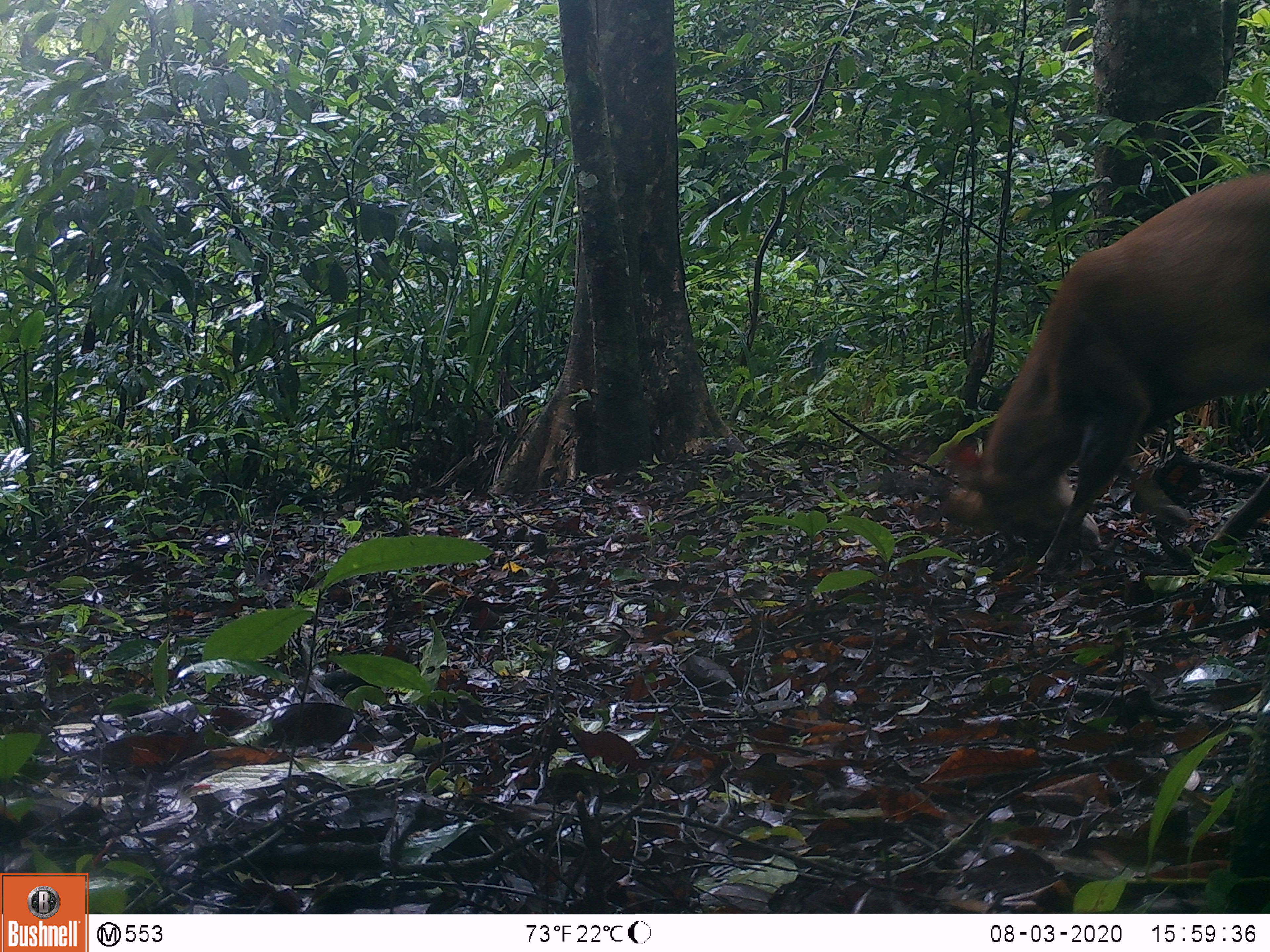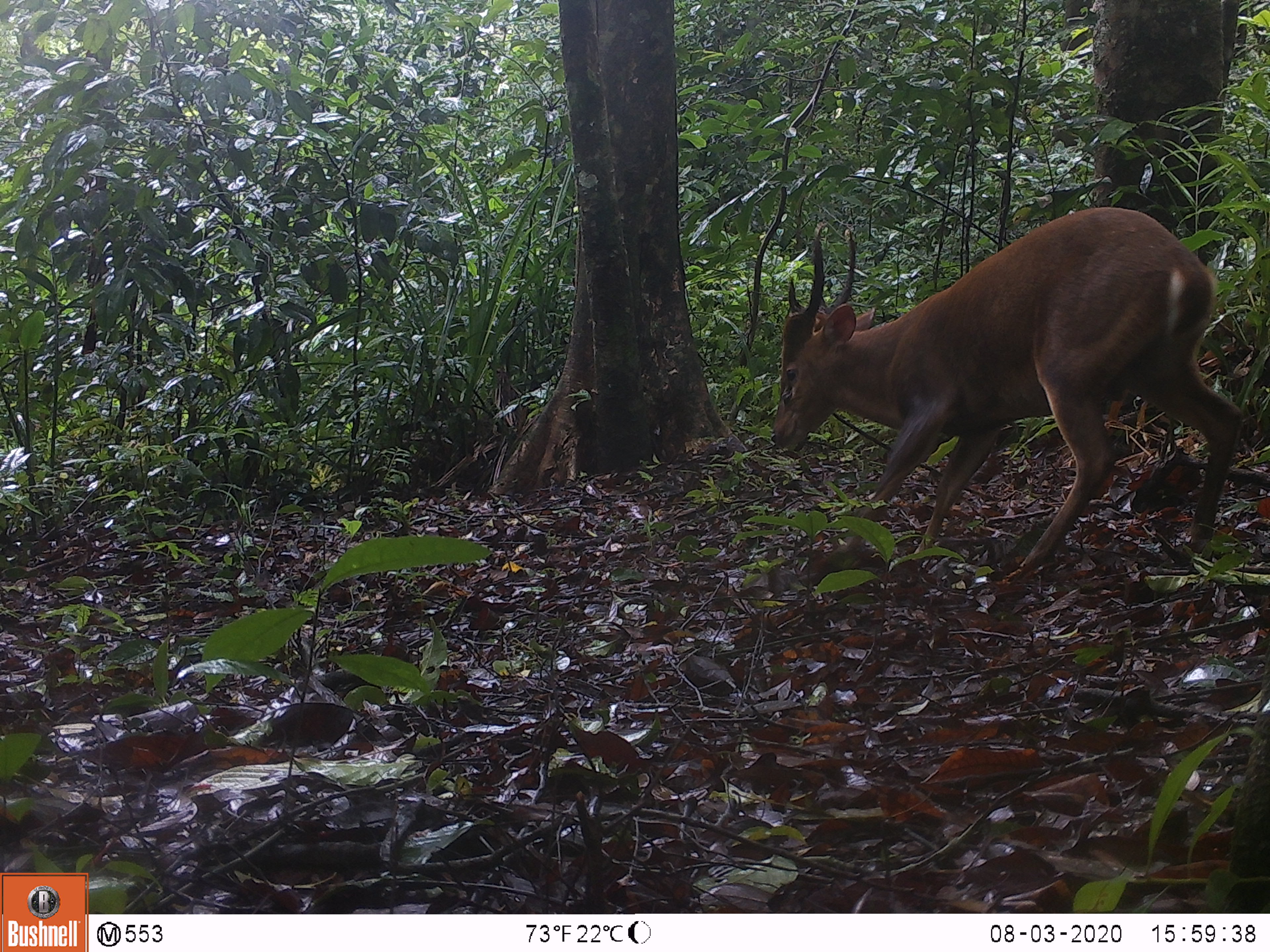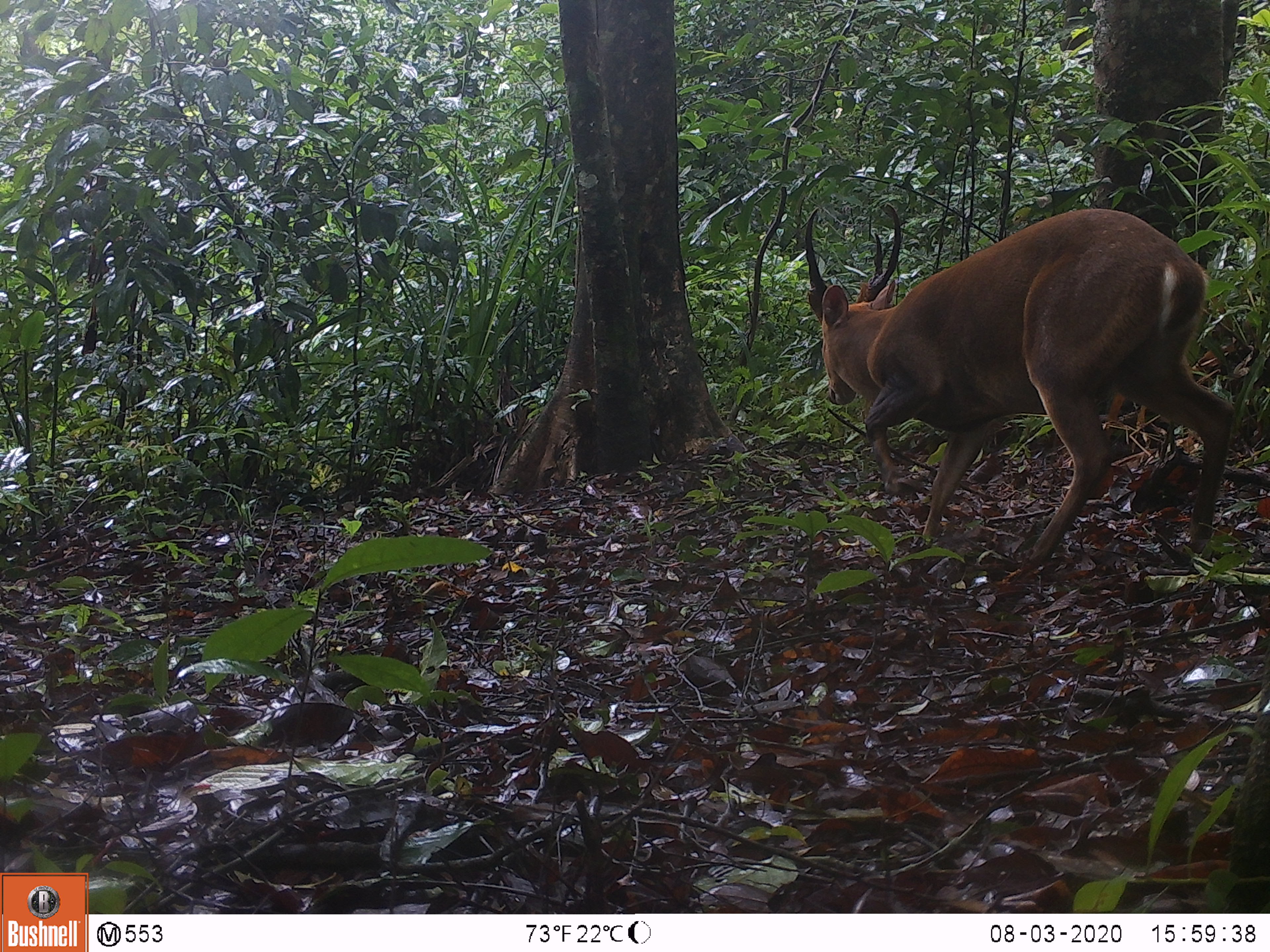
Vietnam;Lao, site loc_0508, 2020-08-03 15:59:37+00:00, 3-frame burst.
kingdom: Animalia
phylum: Chordata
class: Mammalia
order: Artiodactyla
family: Cervidae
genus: Muntiacus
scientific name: Muntiacus vuquangensis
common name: large-antlered muntjac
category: large antlered muntjac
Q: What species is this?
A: Large antlered muntjac (large-antlered muntjac) (Muntiacus vuquangensis).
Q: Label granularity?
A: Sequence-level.